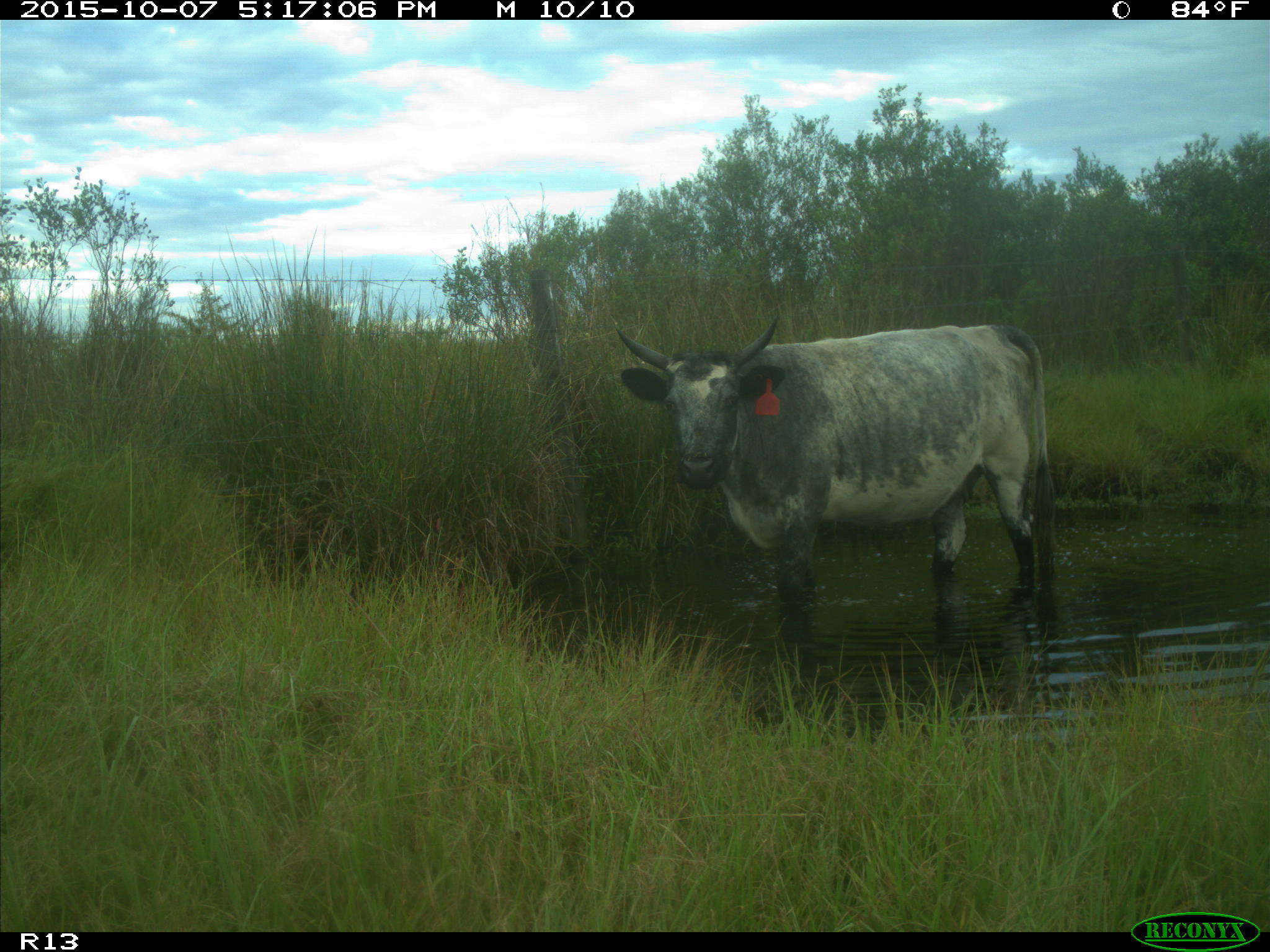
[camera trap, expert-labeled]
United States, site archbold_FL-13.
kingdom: Animalia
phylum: Chordata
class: Mammalia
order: Artiodactyla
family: Bovidae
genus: Bos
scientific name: Bos taurus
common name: domestic cow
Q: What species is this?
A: Bos taurus (domestic cow).